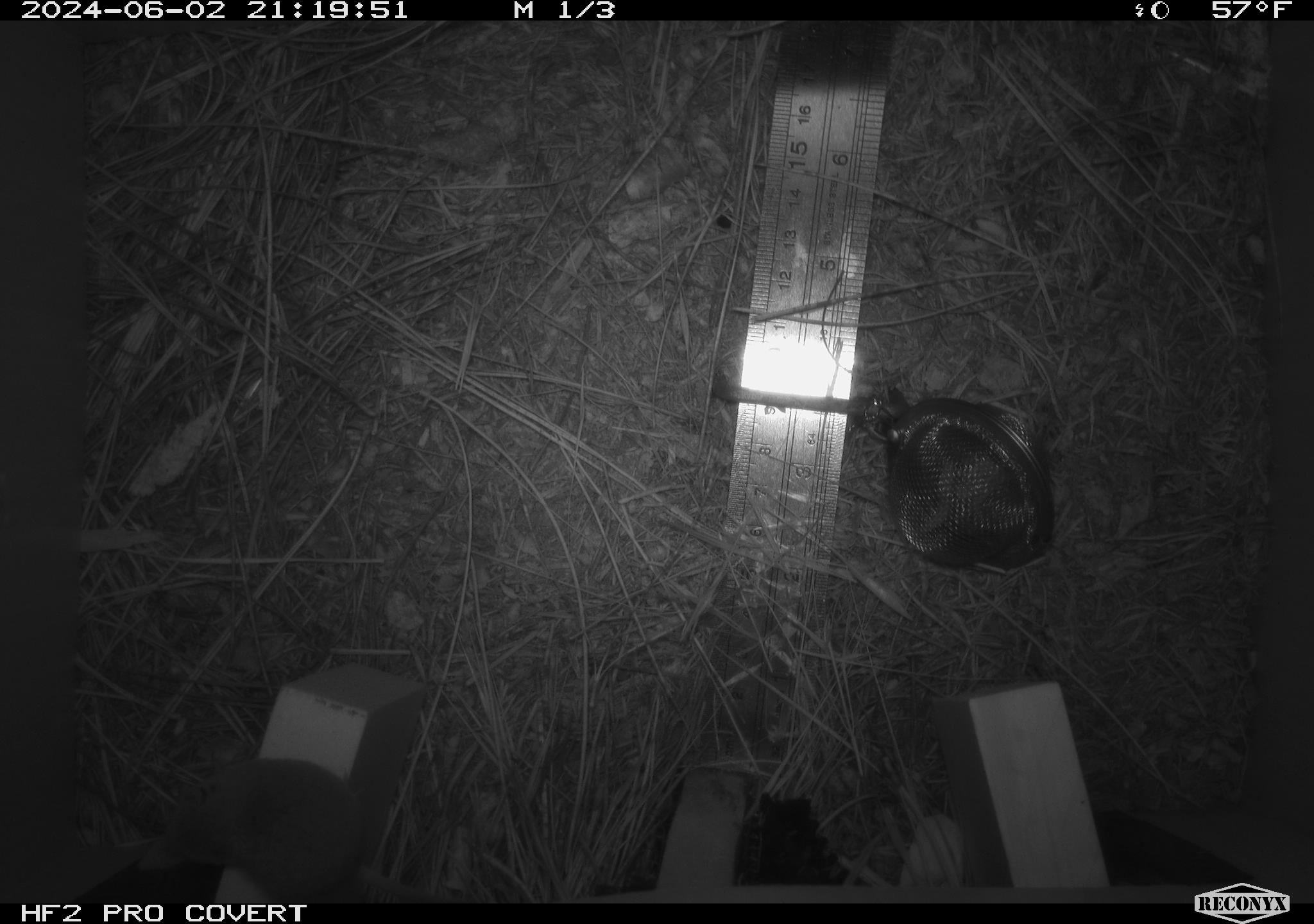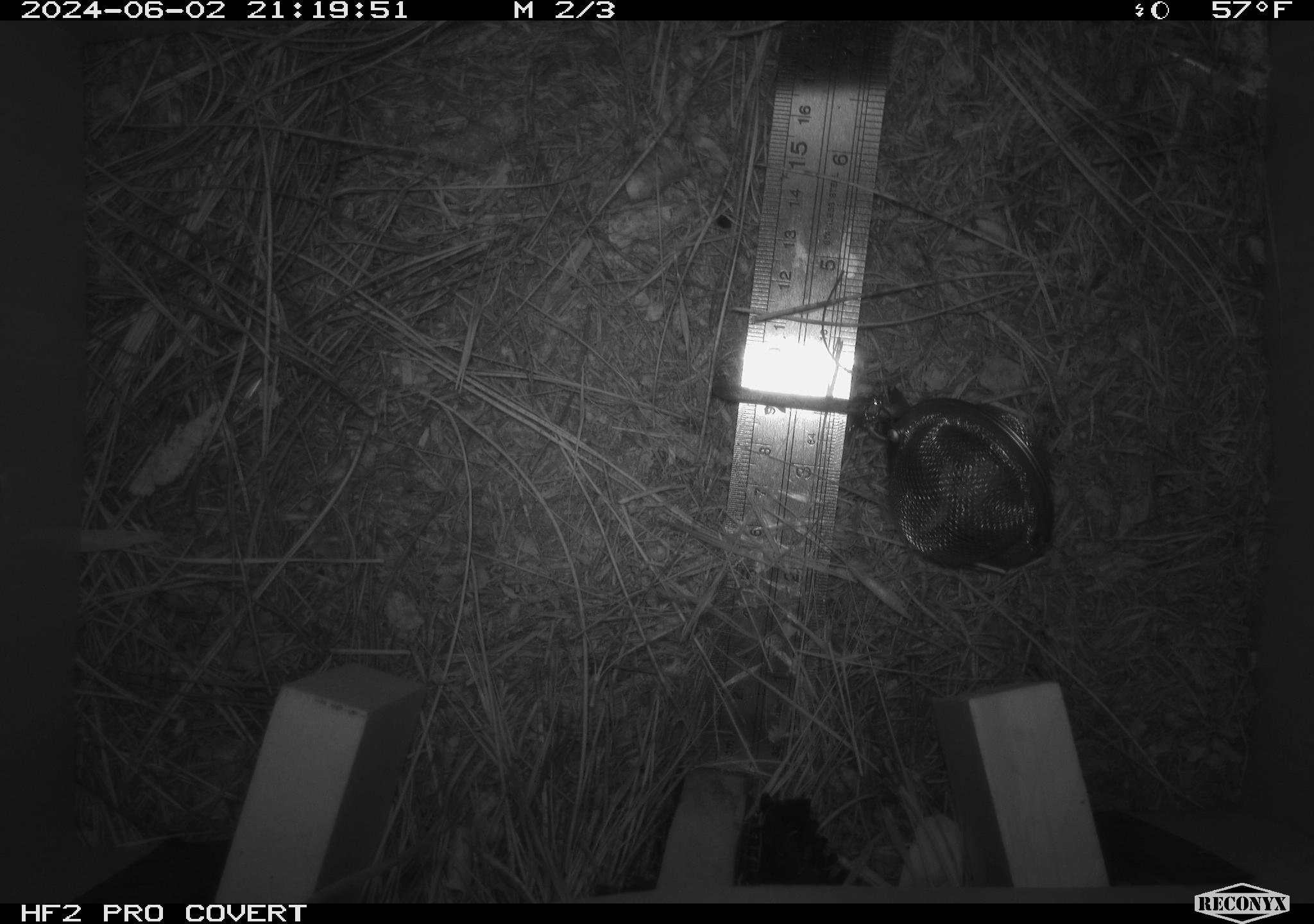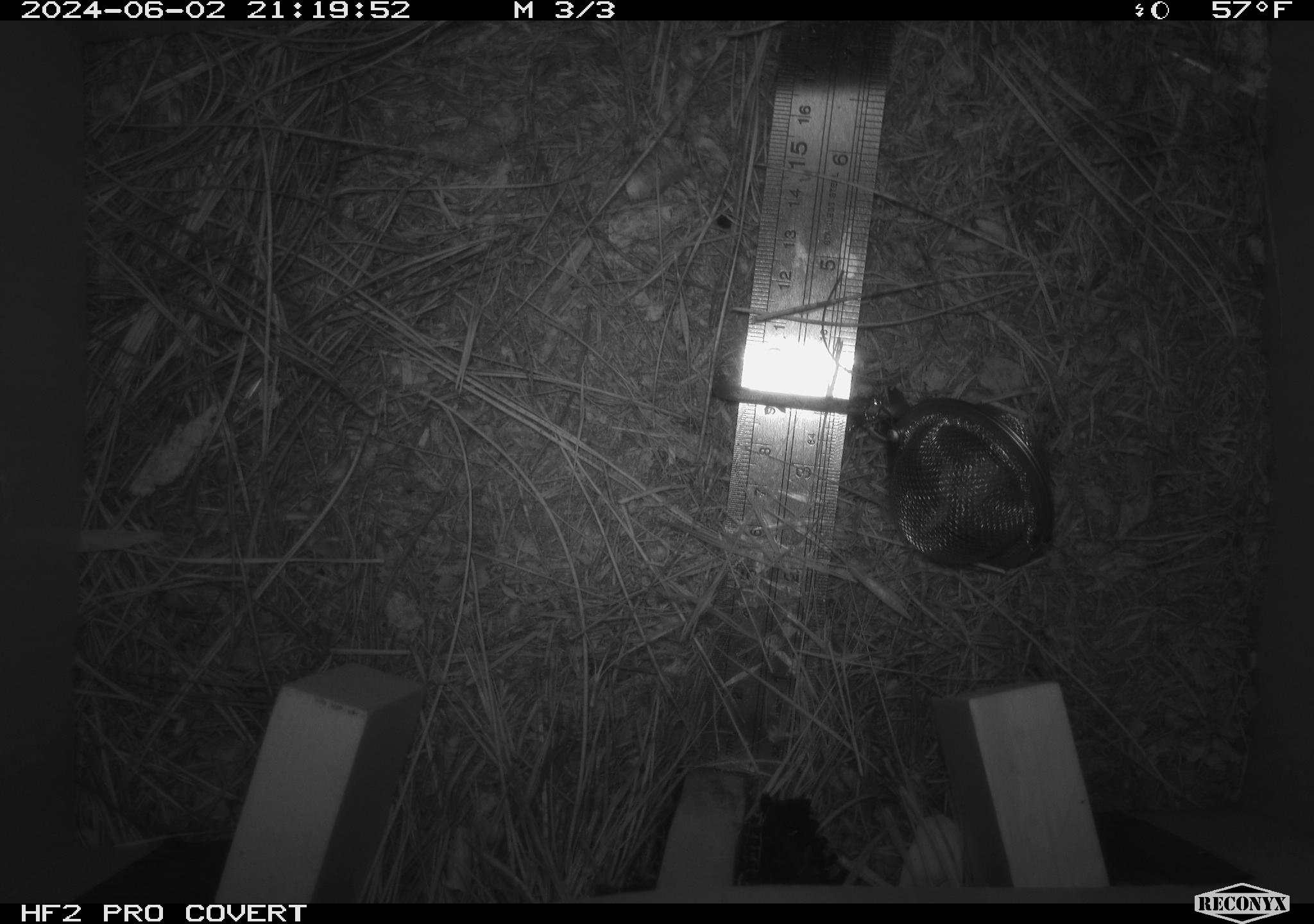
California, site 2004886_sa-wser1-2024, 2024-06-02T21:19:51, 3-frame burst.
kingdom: Animalia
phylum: Chordata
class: Mammalia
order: Eulipotyphla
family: Soricidae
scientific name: Soricidae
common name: shrews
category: soricidae family